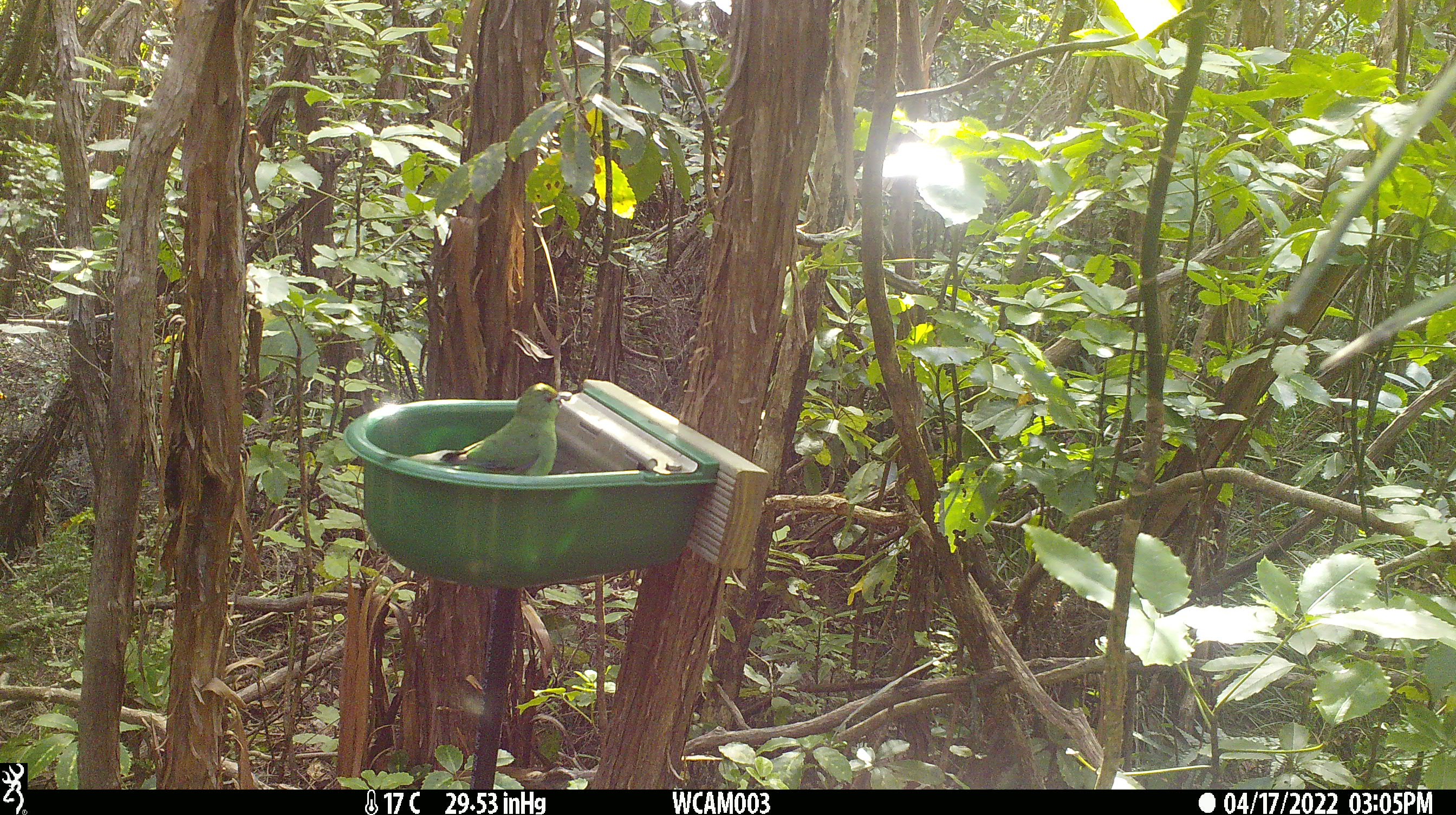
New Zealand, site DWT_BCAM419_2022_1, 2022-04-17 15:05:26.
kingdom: Animalia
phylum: Chordata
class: Aves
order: Psittaciformes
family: Psittaculidae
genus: Cyanoramphus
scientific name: Cyanoramphus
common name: parakeet